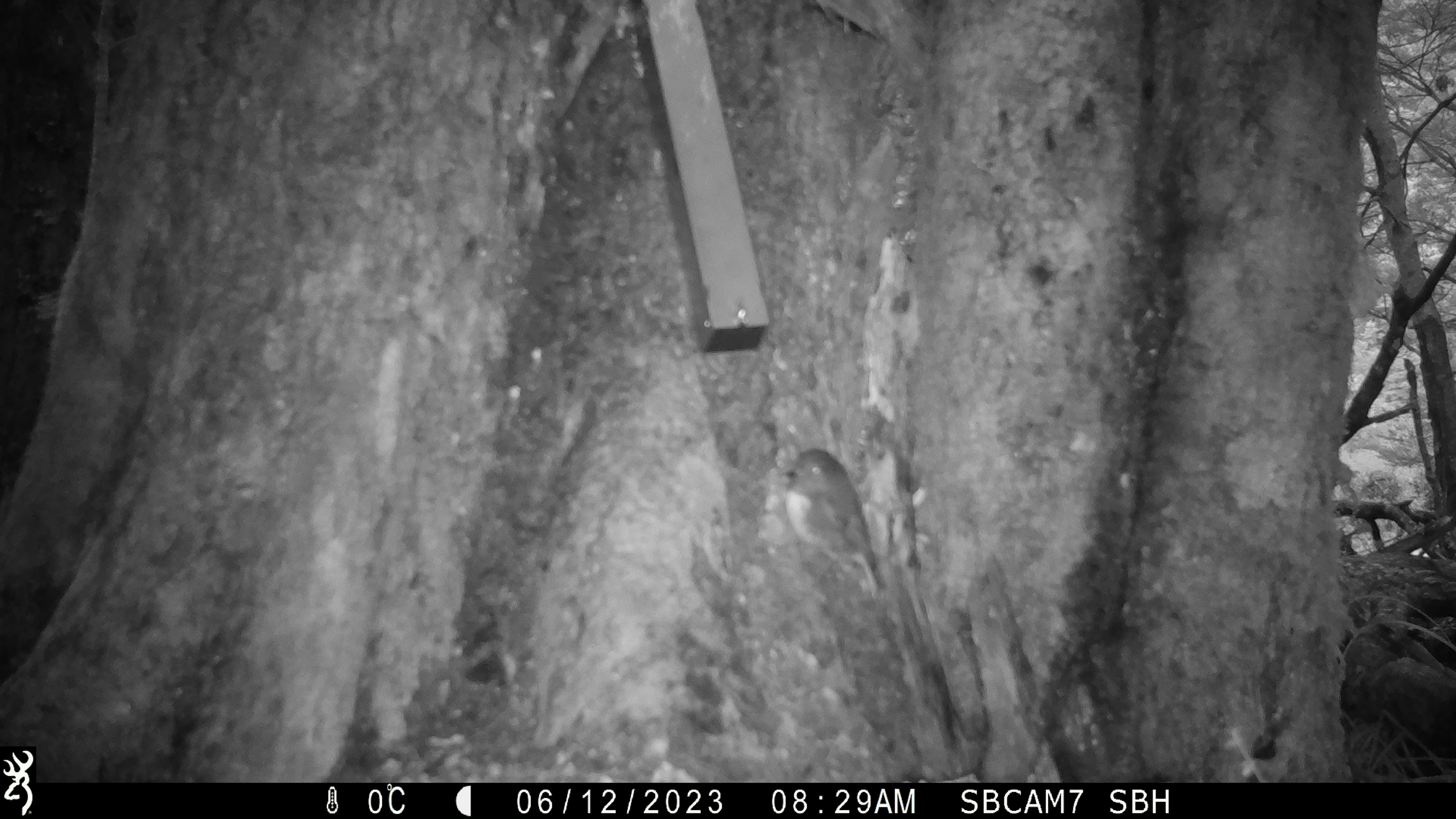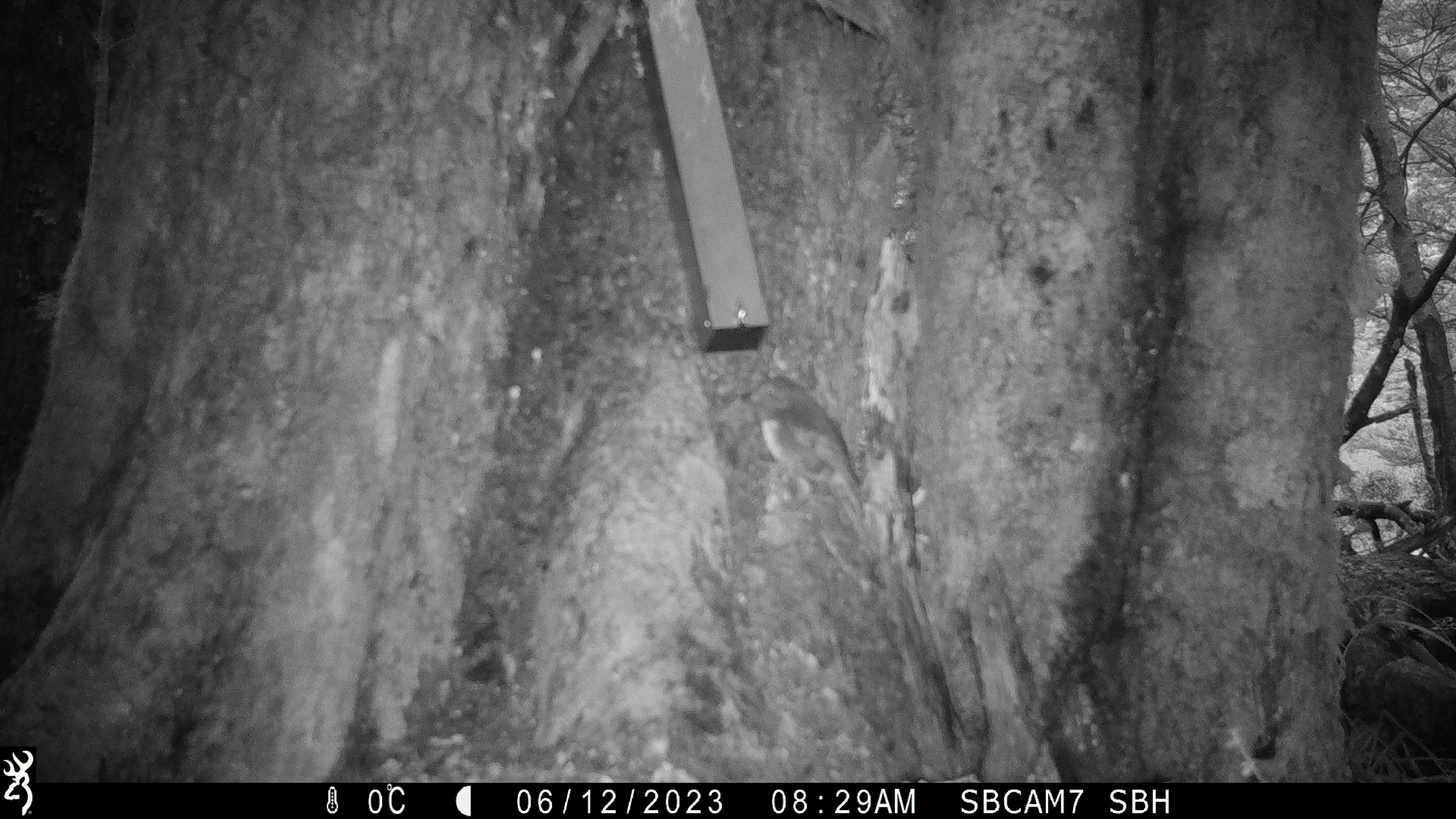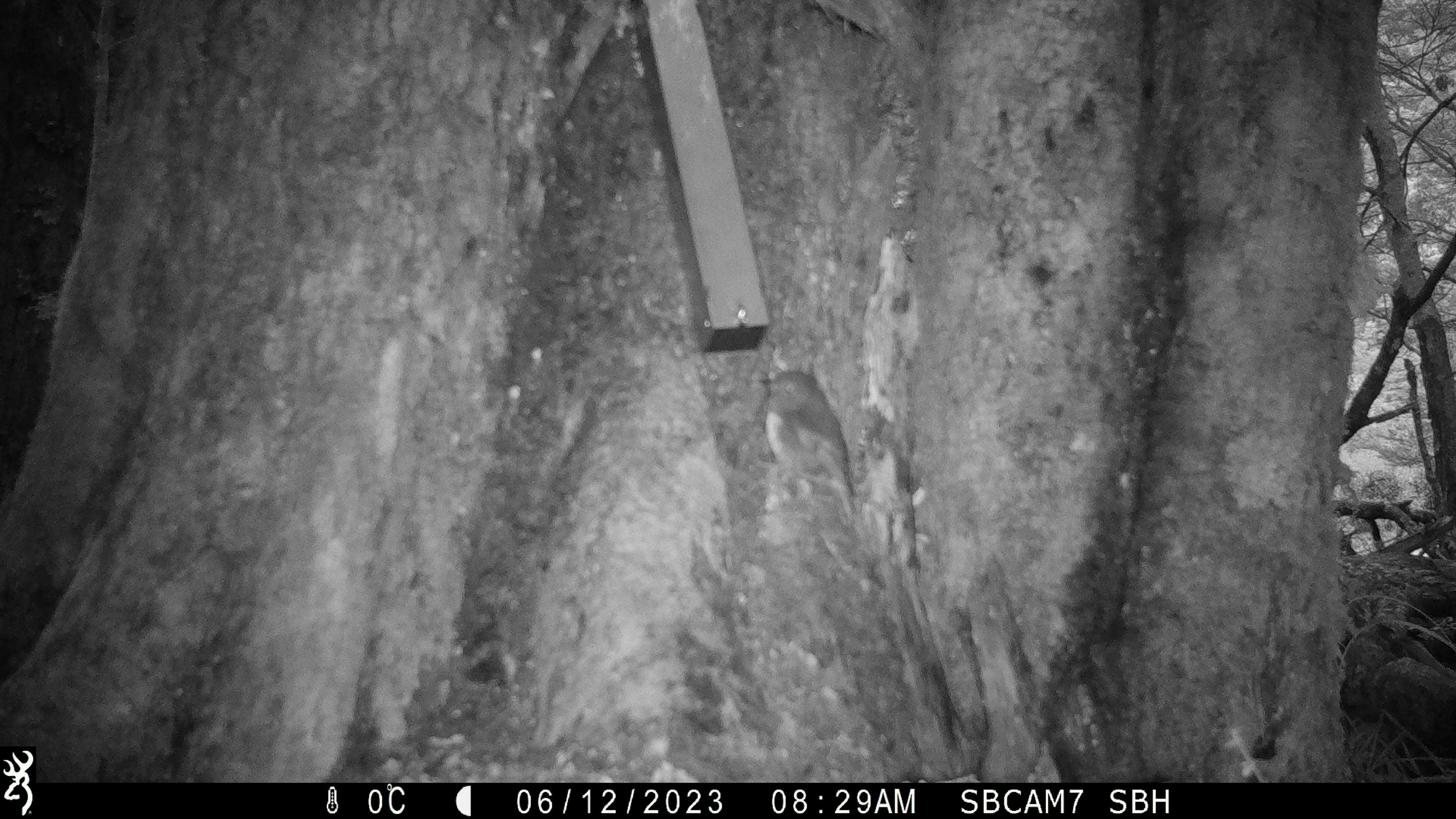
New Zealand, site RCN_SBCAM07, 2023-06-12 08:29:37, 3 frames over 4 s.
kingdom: Animalia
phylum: Chordata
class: Aves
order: Passeriformes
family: Petroicidae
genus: Petroica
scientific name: Petroica australis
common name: new zealand robin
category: robin